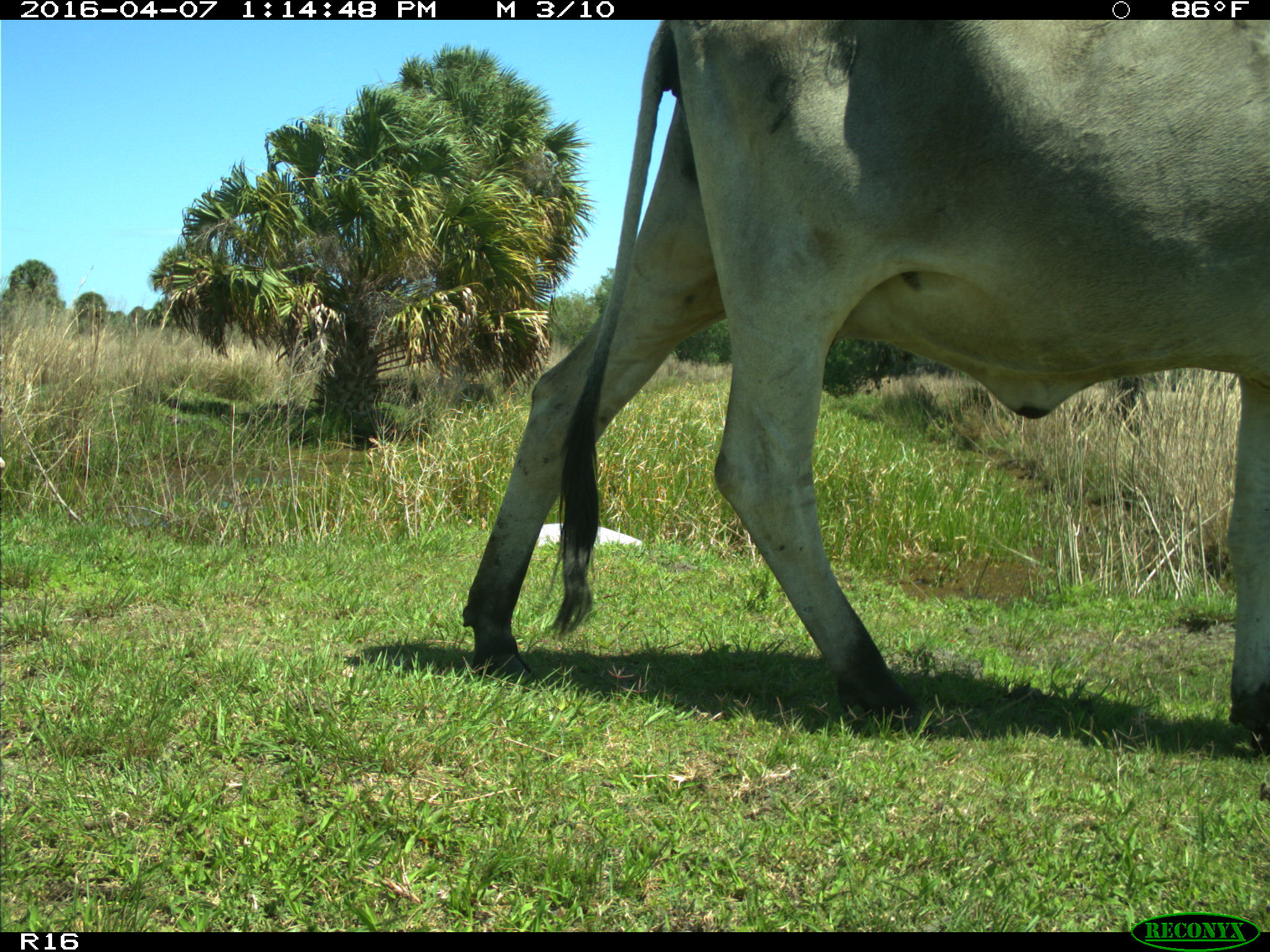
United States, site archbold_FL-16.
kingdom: Animalia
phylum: Chordata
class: Mammalia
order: Artiodactyla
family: Bovidae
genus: Bos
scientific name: Bos taurus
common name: domestic cow